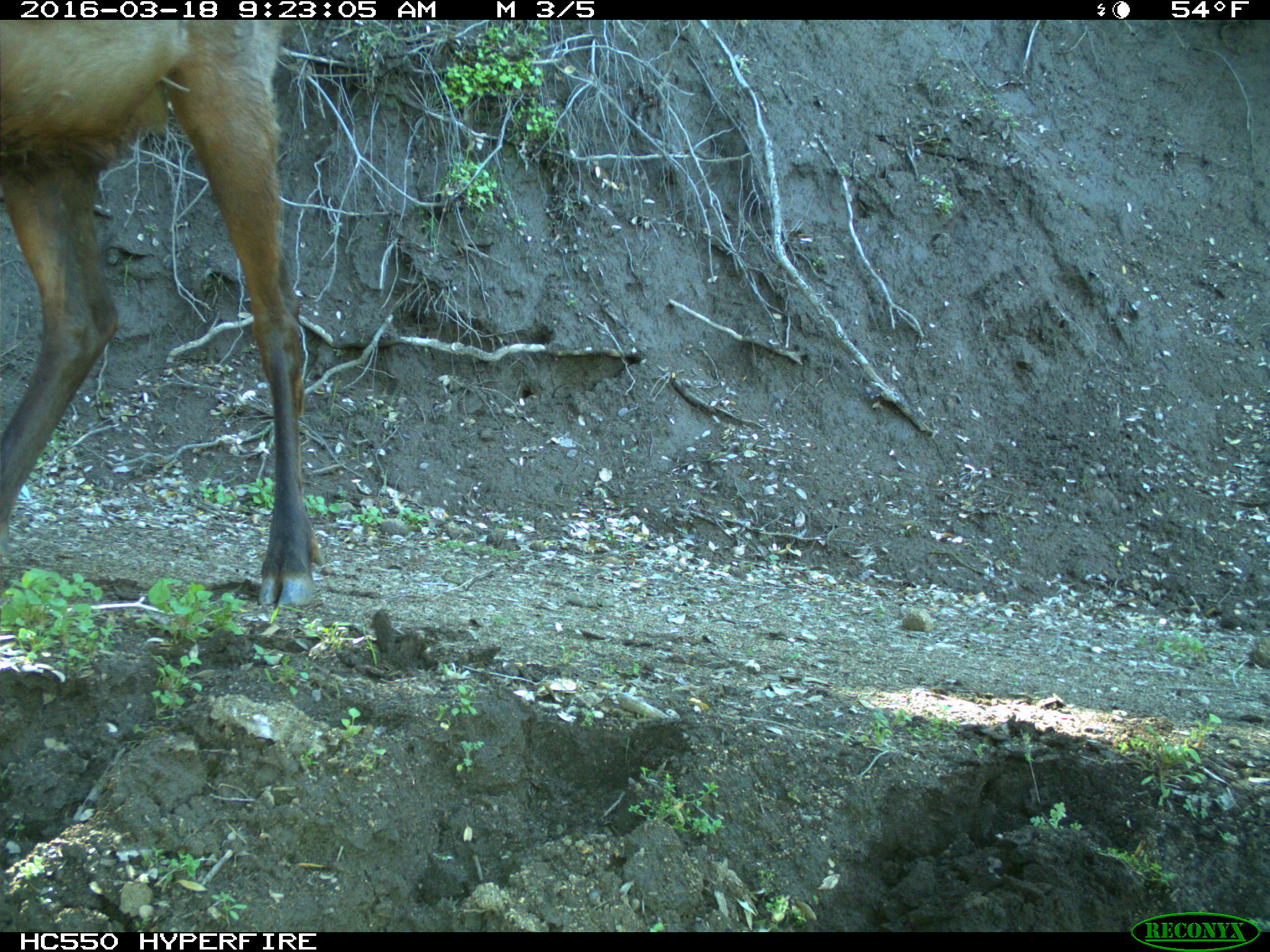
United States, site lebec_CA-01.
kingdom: Animalia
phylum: Chordata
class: Mammalia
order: Artiodactyla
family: Cervidae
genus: Cervus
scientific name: Cervus canadensis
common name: elk